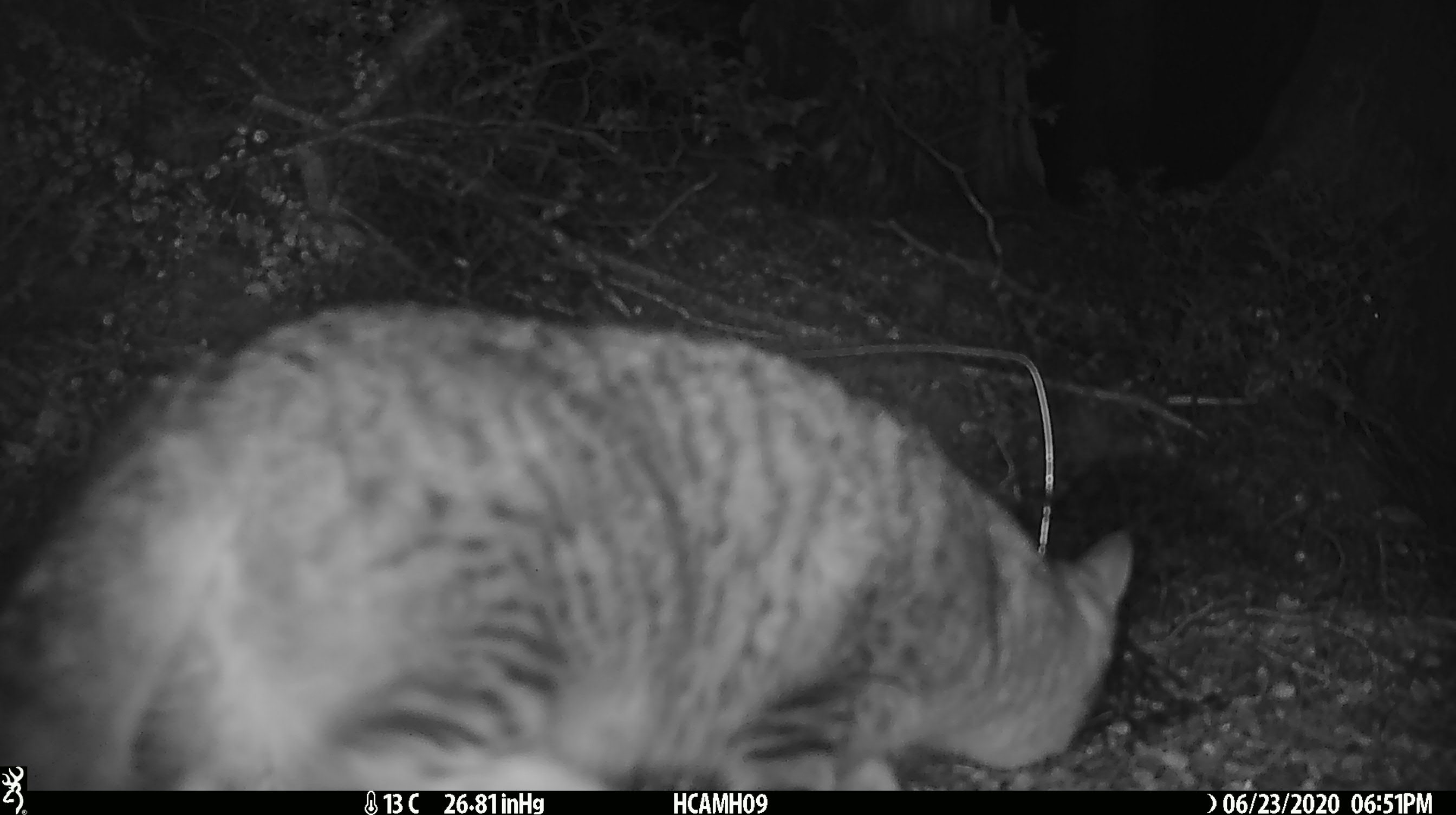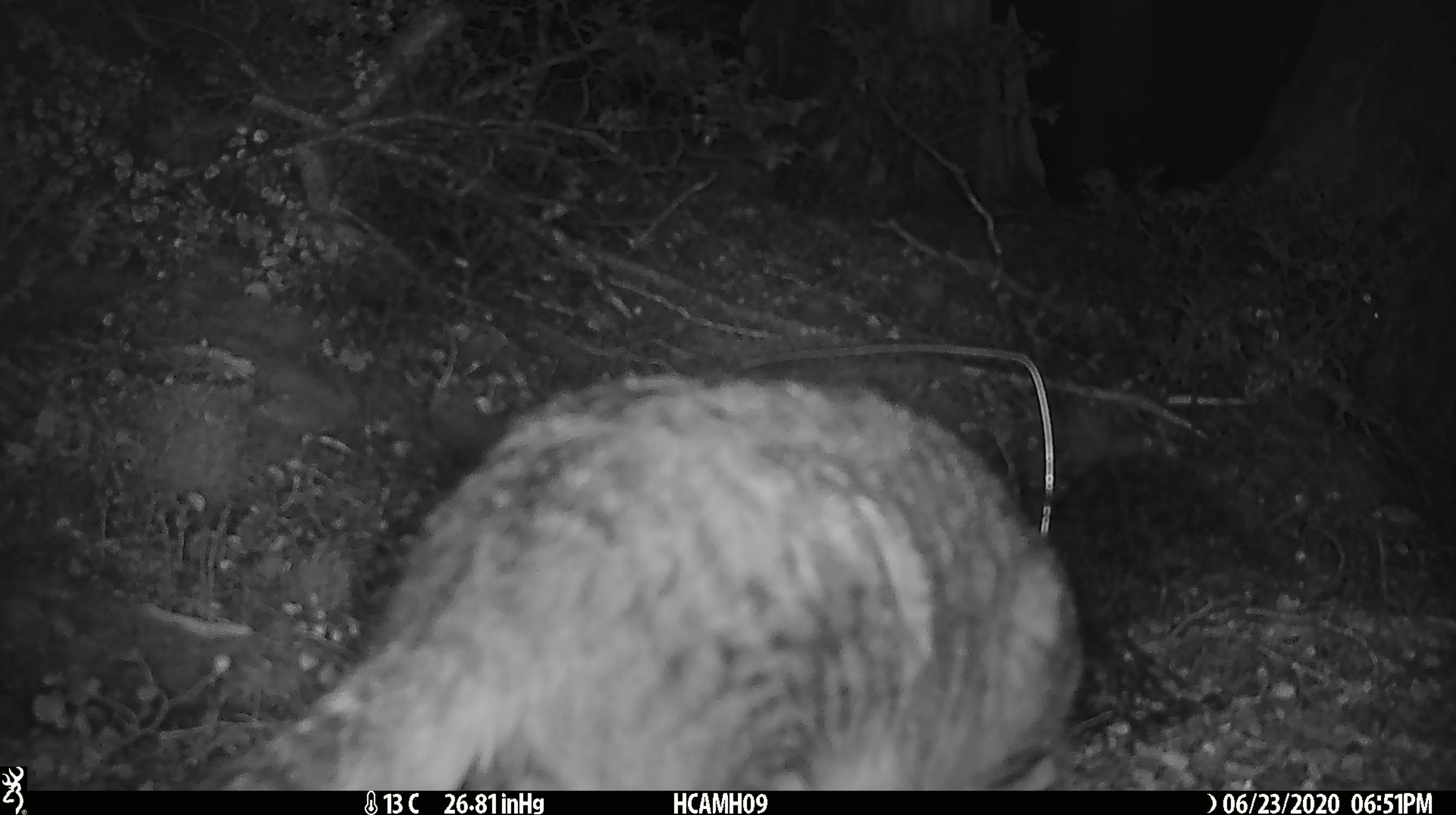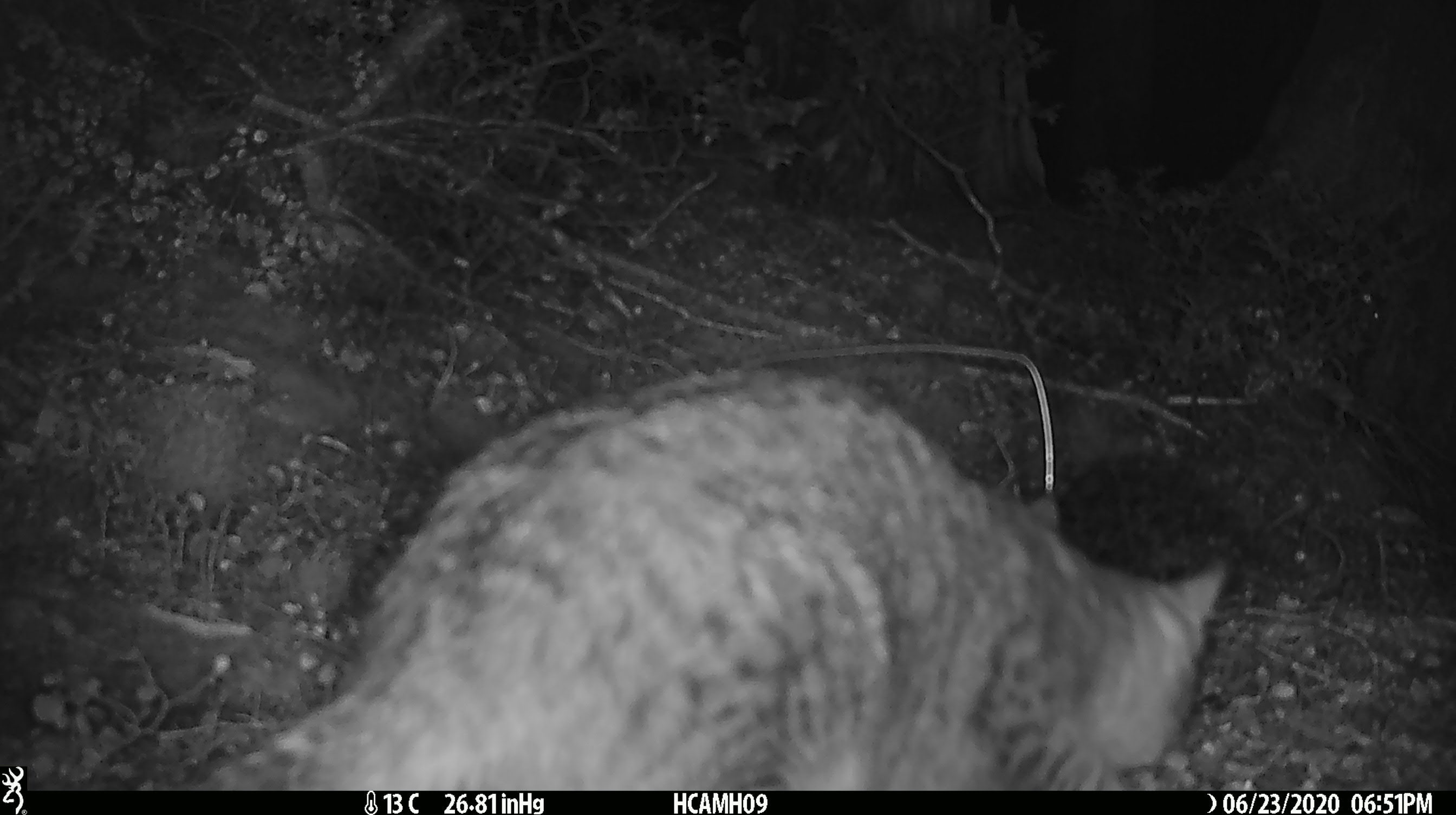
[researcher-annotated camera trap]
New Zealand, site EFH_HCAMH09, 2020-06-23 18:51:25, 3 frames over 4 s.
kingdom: Animalia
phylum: Chordata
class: Mammalia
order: Carnivora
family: Felidae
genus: Felis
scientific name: Felis catus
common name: domestic cat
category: cat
Cat (domestic cat) (Felis catus).